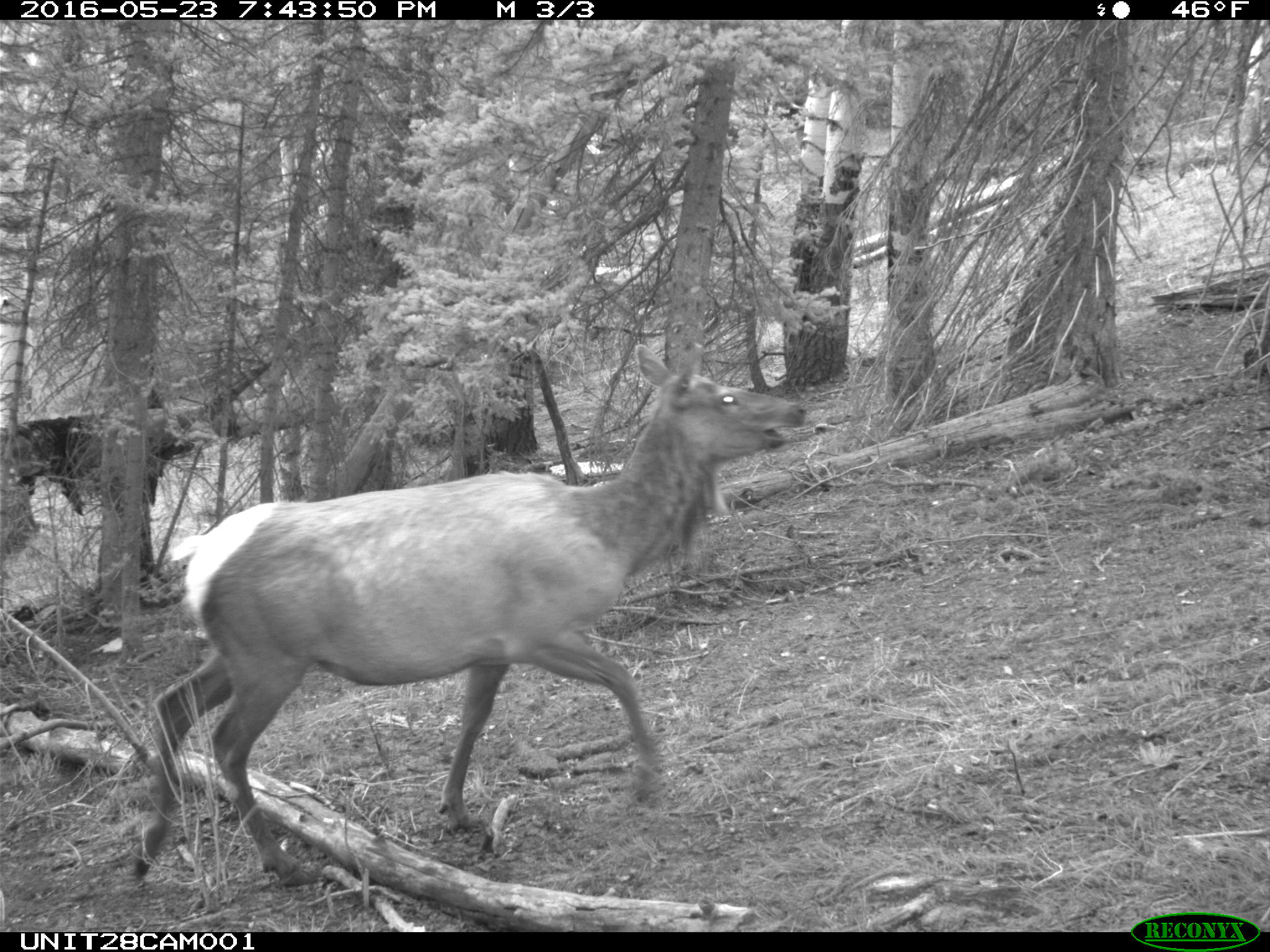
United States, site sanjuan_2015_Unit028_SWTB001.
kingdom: Animalia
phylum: Chordata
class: Mammalia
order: Artiodactyla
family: Cervidae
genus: Cervus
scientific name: Cervus elaphus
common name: red deer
Cervus elaphus (red deer).